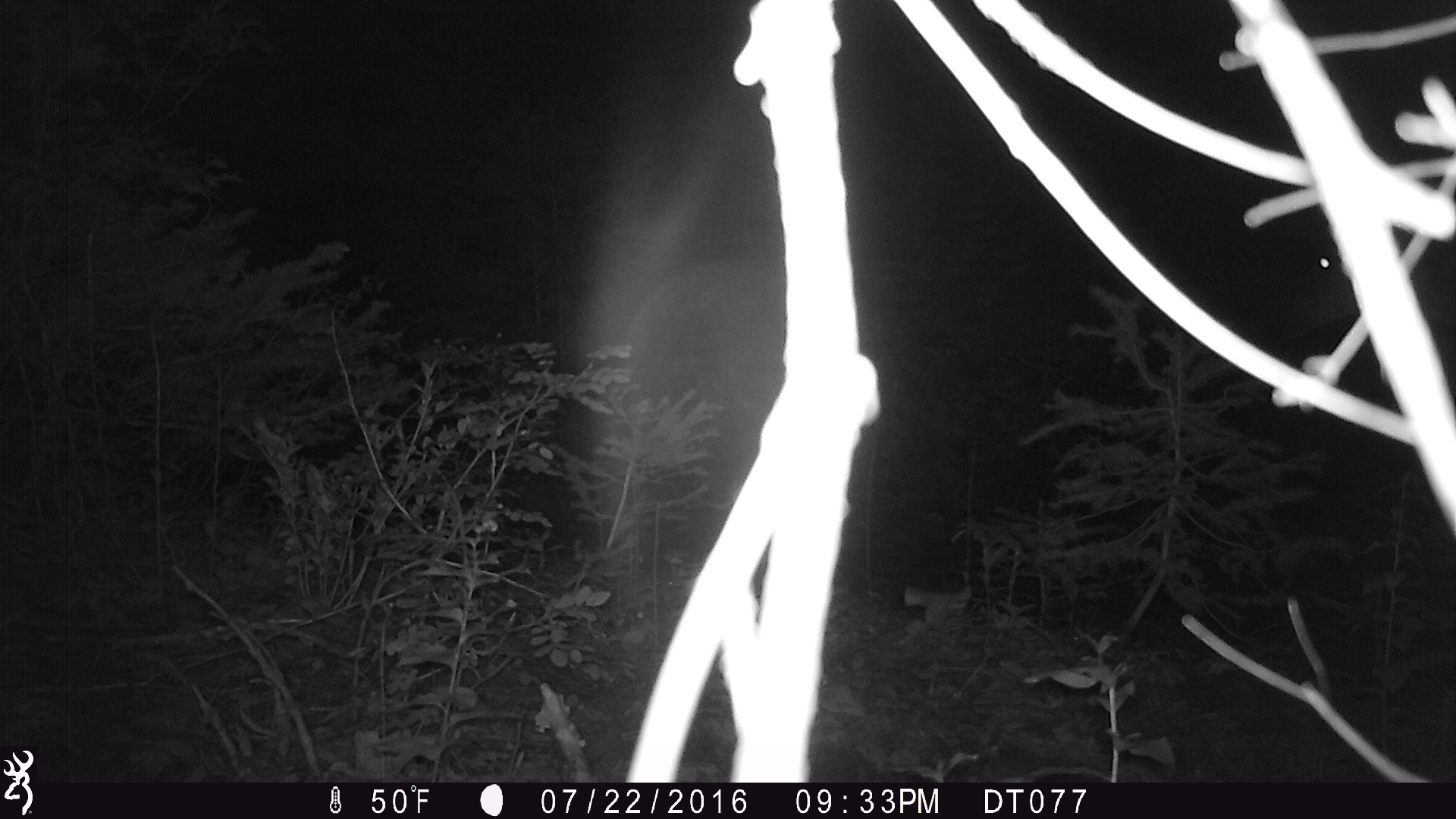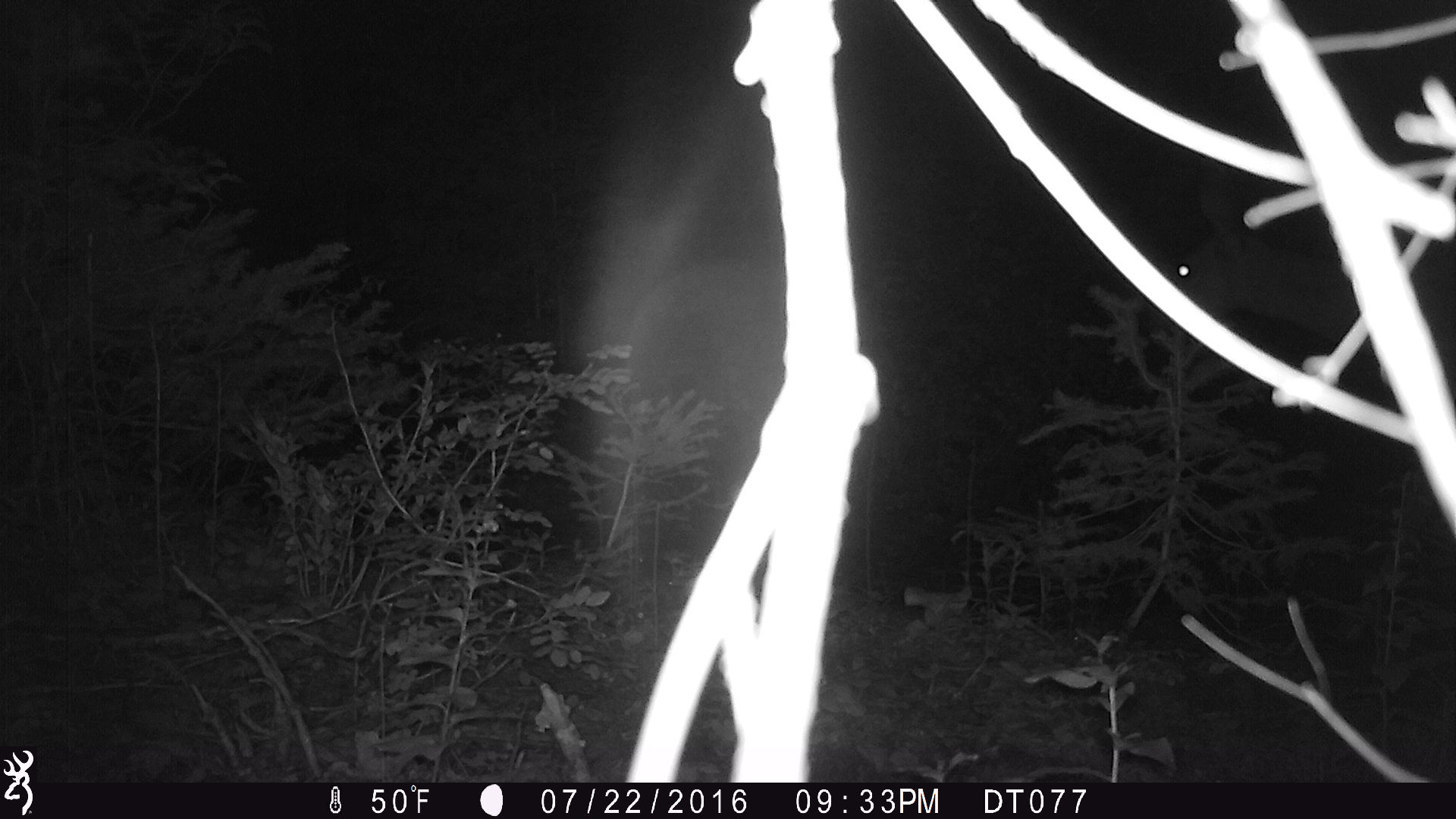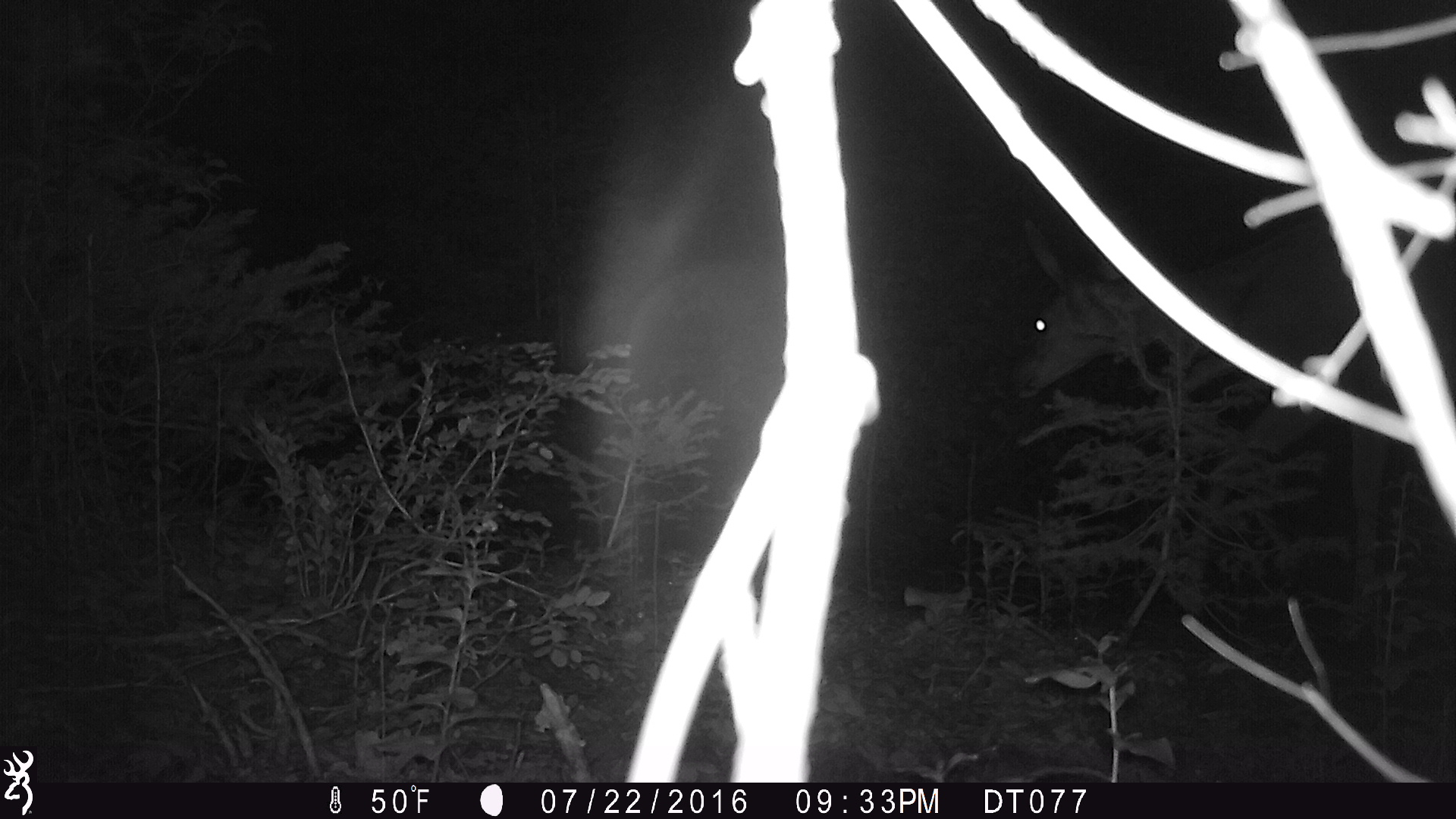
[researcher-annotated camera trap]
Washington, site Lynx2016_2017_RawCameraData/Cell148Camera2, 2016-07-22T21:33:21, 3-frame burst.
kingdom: Animalia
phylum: Chordata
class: Mammalia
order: Artiodactyla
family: Cervidae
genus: Odocoileus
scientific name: Odocoileus hemionus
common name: mule deer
Odocoileus hemionus (mule deer). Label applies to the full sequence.